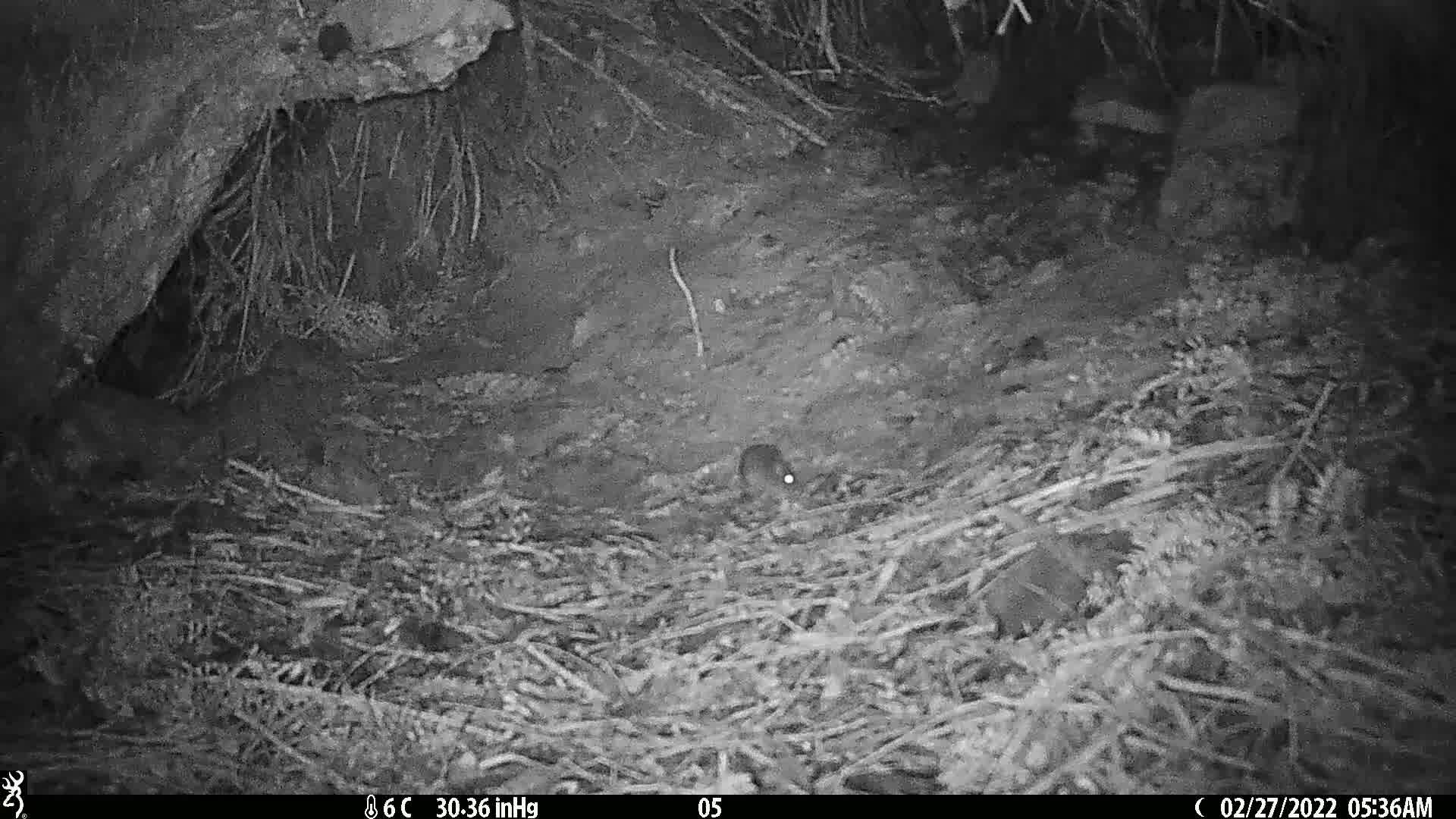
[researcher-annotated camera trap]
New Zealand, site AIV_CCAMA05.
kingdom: Animalia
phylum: Chordata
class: Mammalia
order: Rodentia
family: Muridae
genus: Mus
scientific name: Mus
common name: mouse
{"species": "mouse (Mus)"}